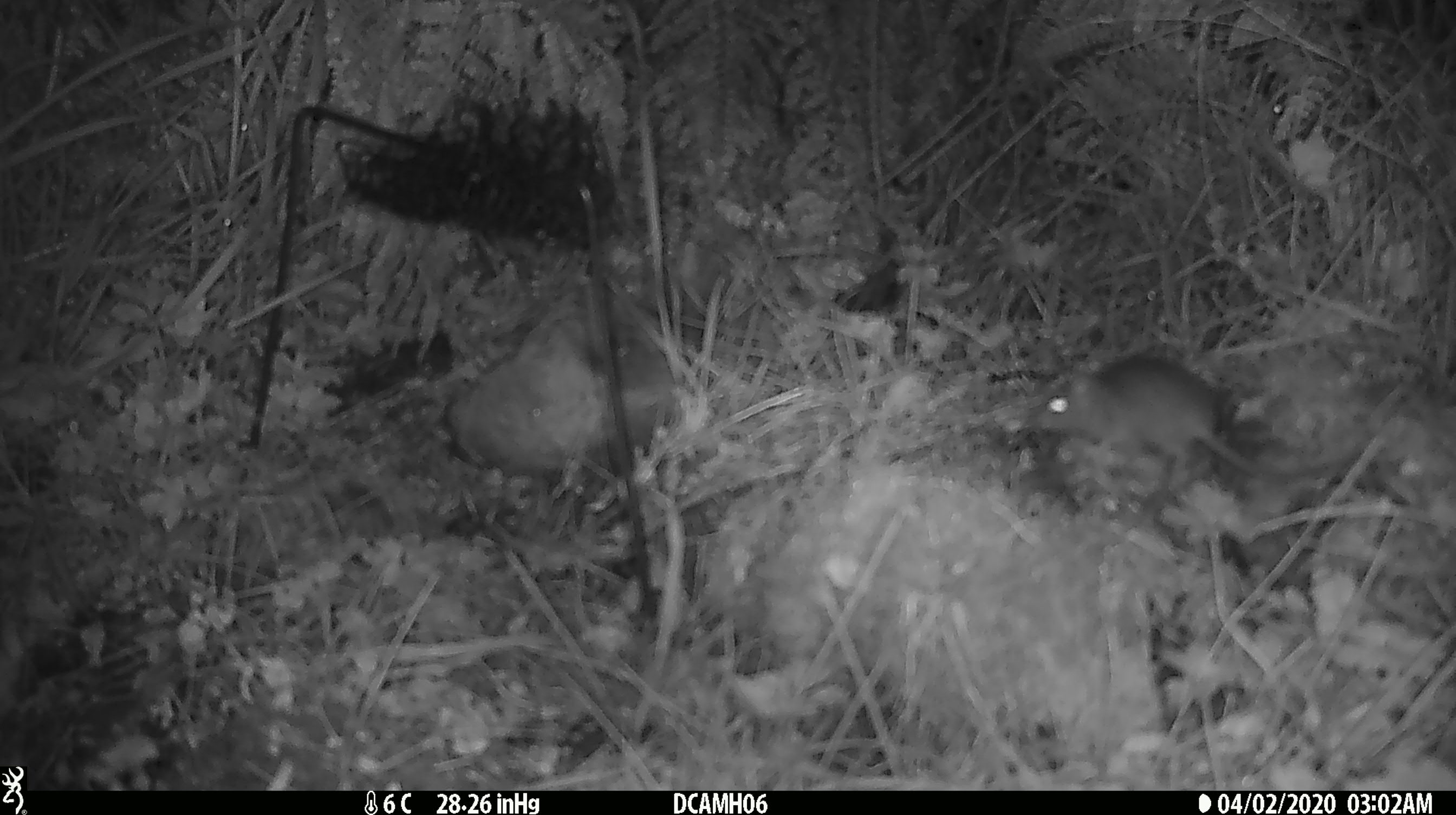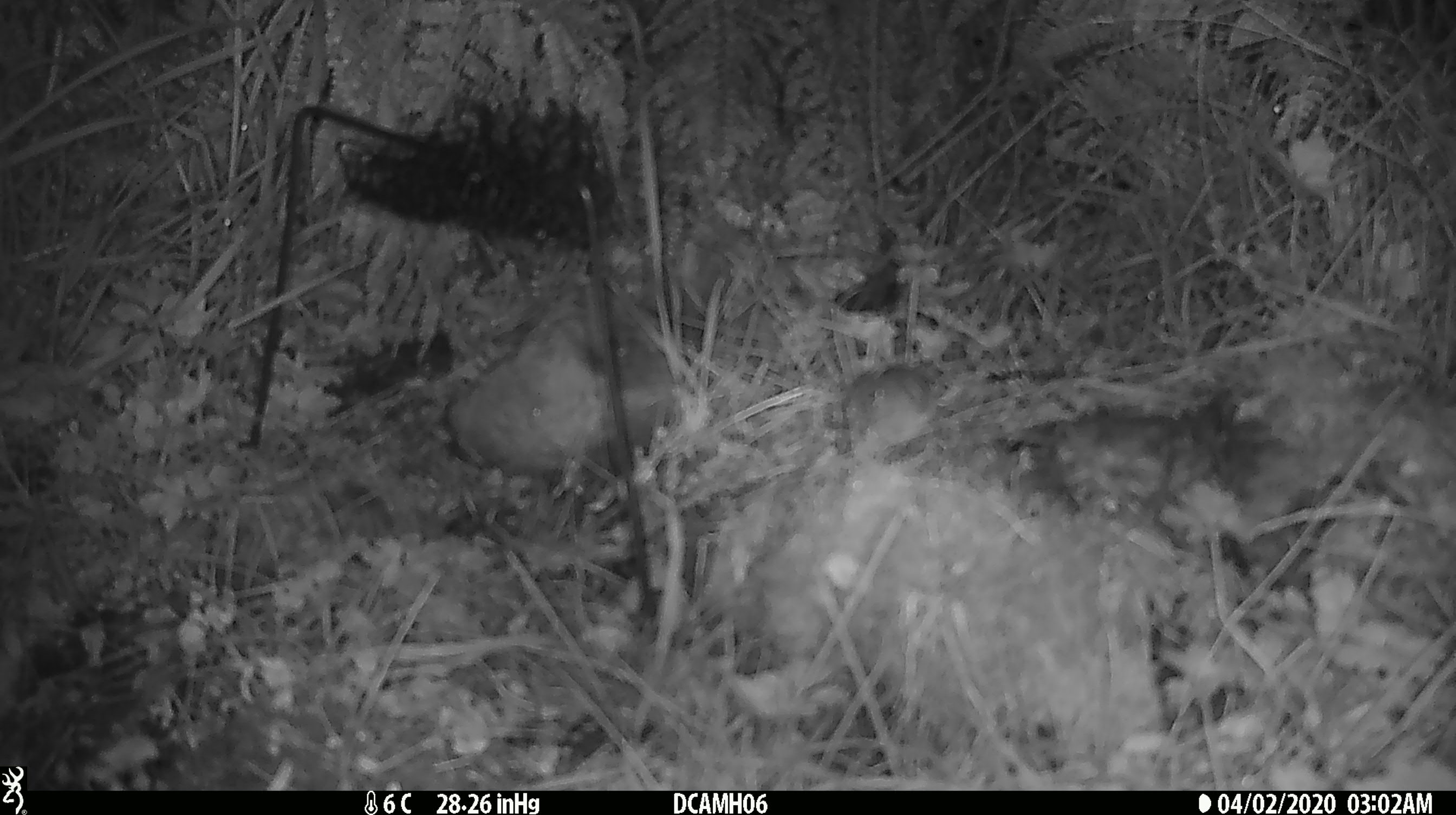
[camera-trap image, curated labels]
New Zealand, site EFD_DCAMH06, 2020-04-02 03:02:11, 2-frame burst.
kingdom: Animalia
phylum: Chordata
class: Mammalia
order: Rodentia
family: Muridae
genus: Mus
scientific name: Mus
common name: mouse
Mouse (Mus).